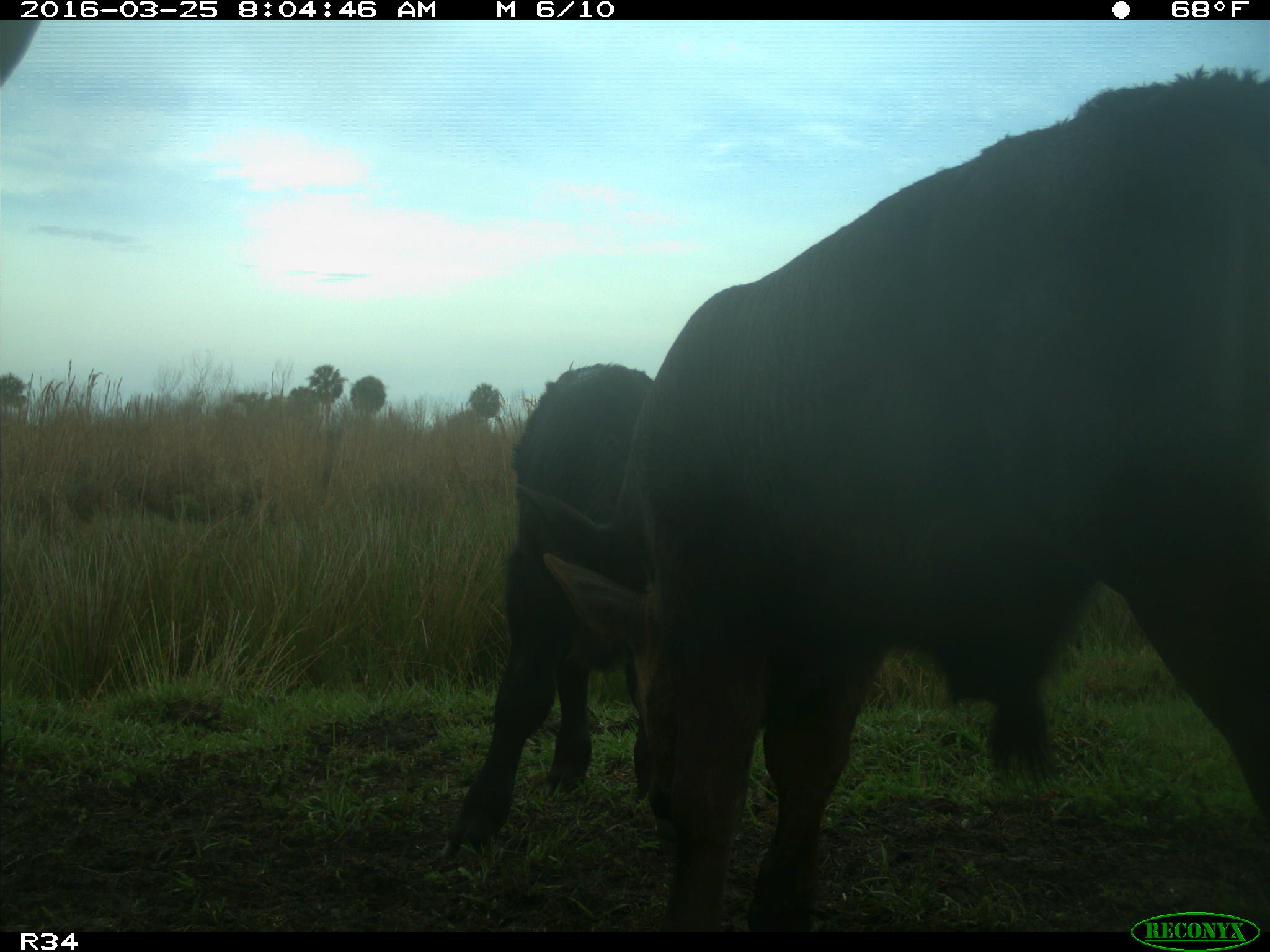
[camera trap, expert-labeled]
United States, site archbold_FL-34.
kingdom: Animalia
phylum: Chordata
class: Mammalia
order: Artiodactyla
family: Bovidae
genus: Bos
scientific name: Bos taurus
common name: domestic cow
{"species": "Bos taurus (domestic cow)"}